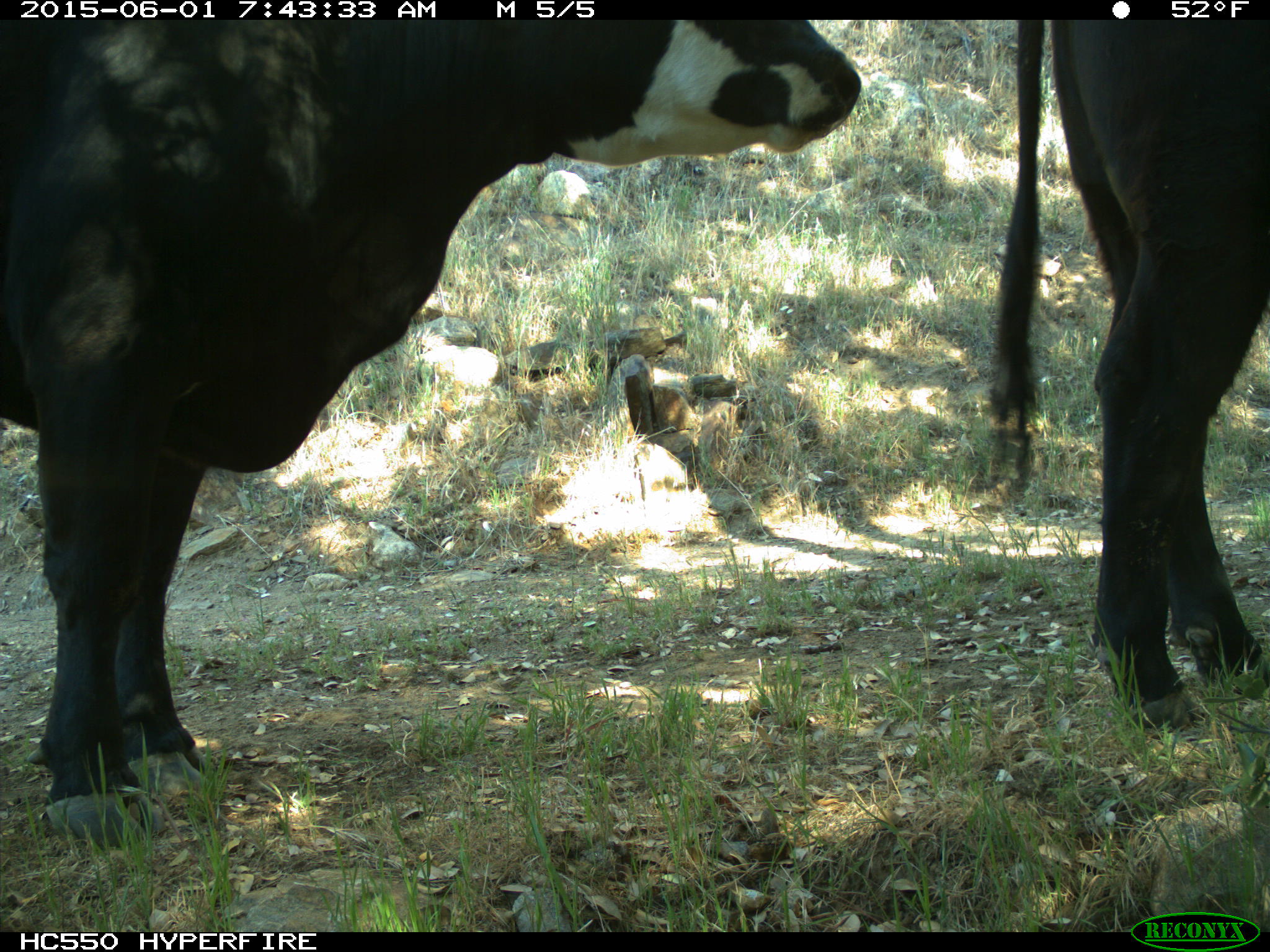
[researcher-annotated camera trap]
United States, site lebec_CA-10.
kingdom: Animalia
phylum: Chordata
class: Mammalia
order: Artiodactyla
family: Bovidae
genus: Bos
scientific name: Bos taurus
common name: domestic cow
Bos taurus (domestic cow).